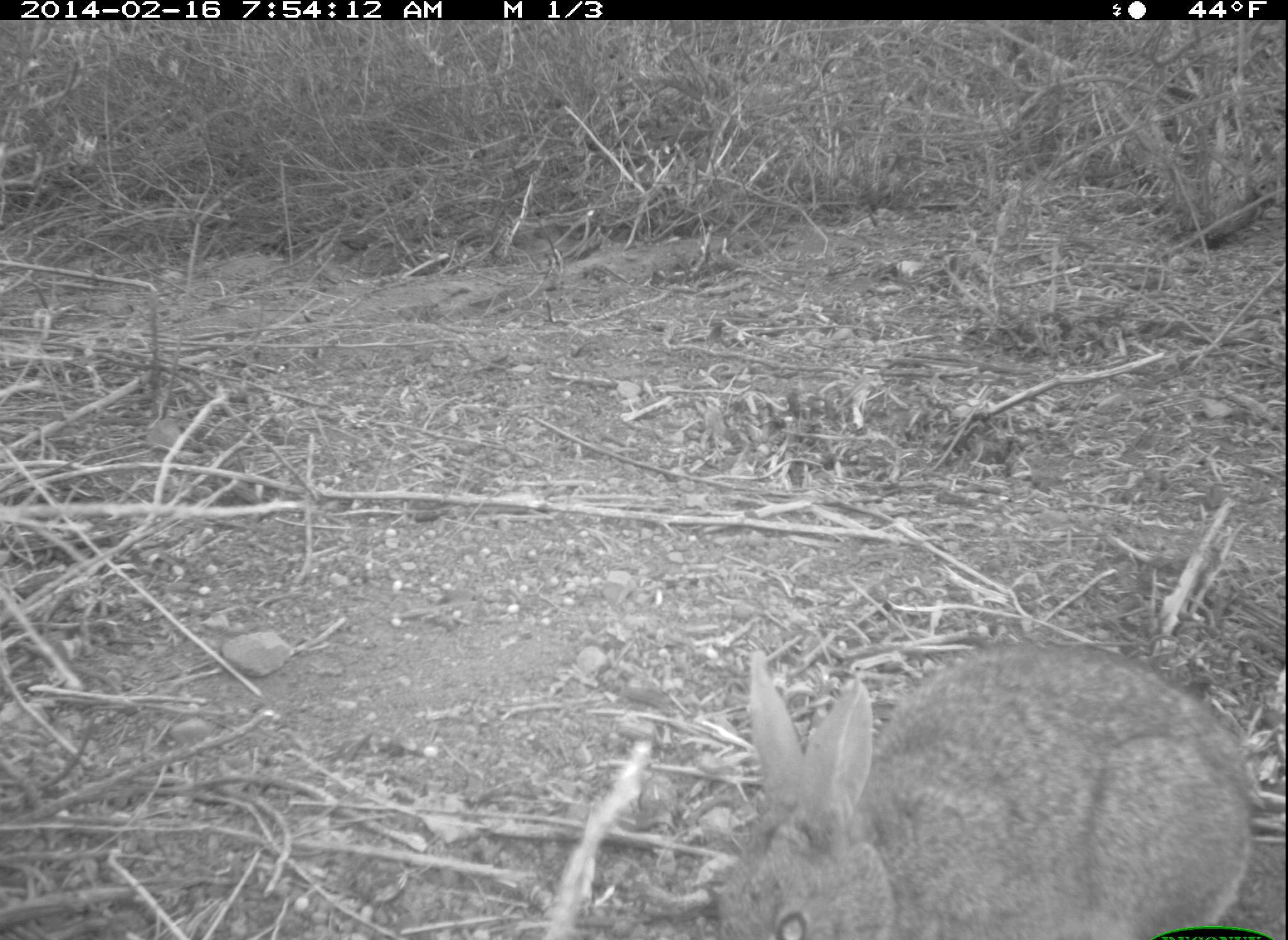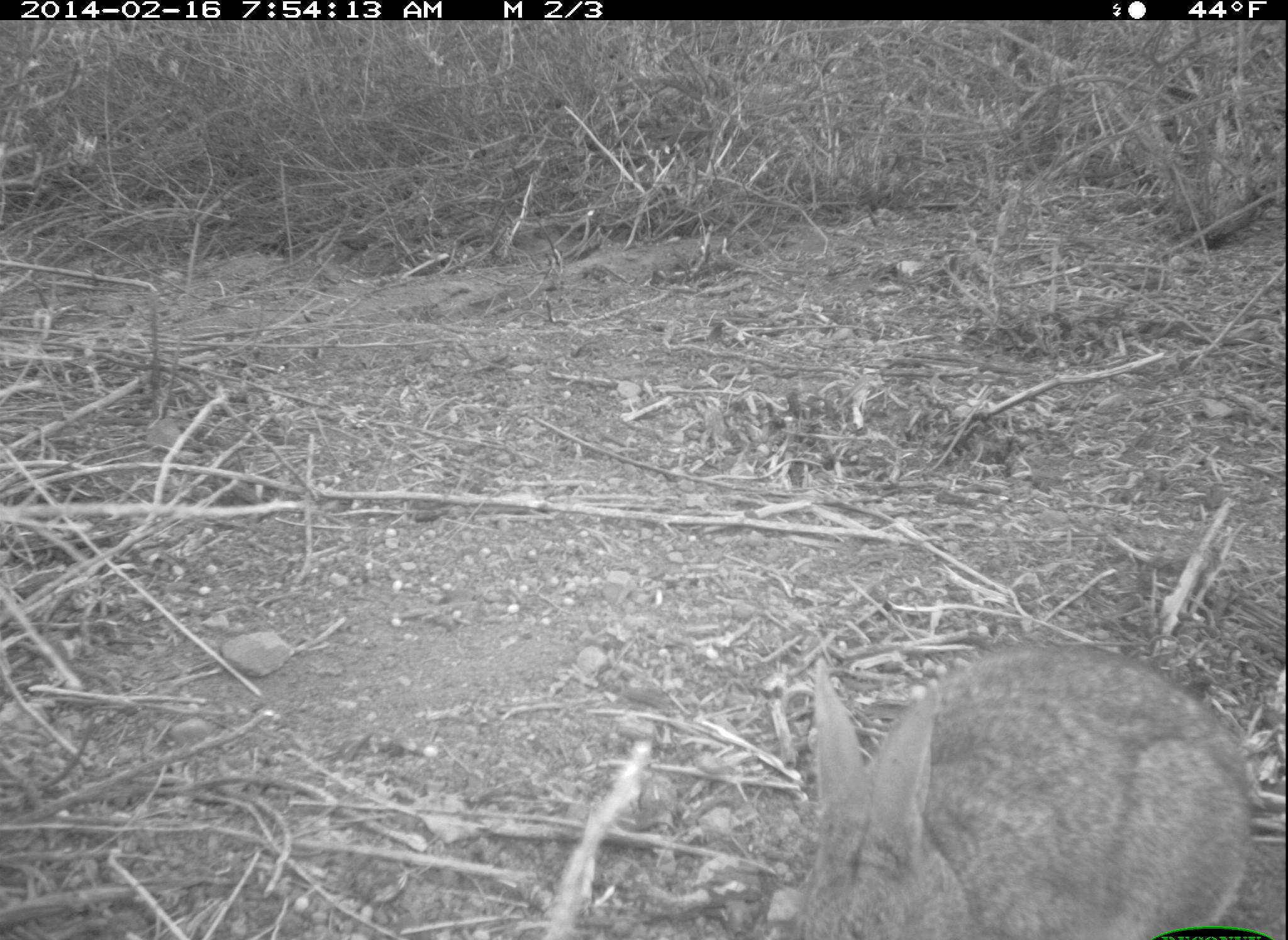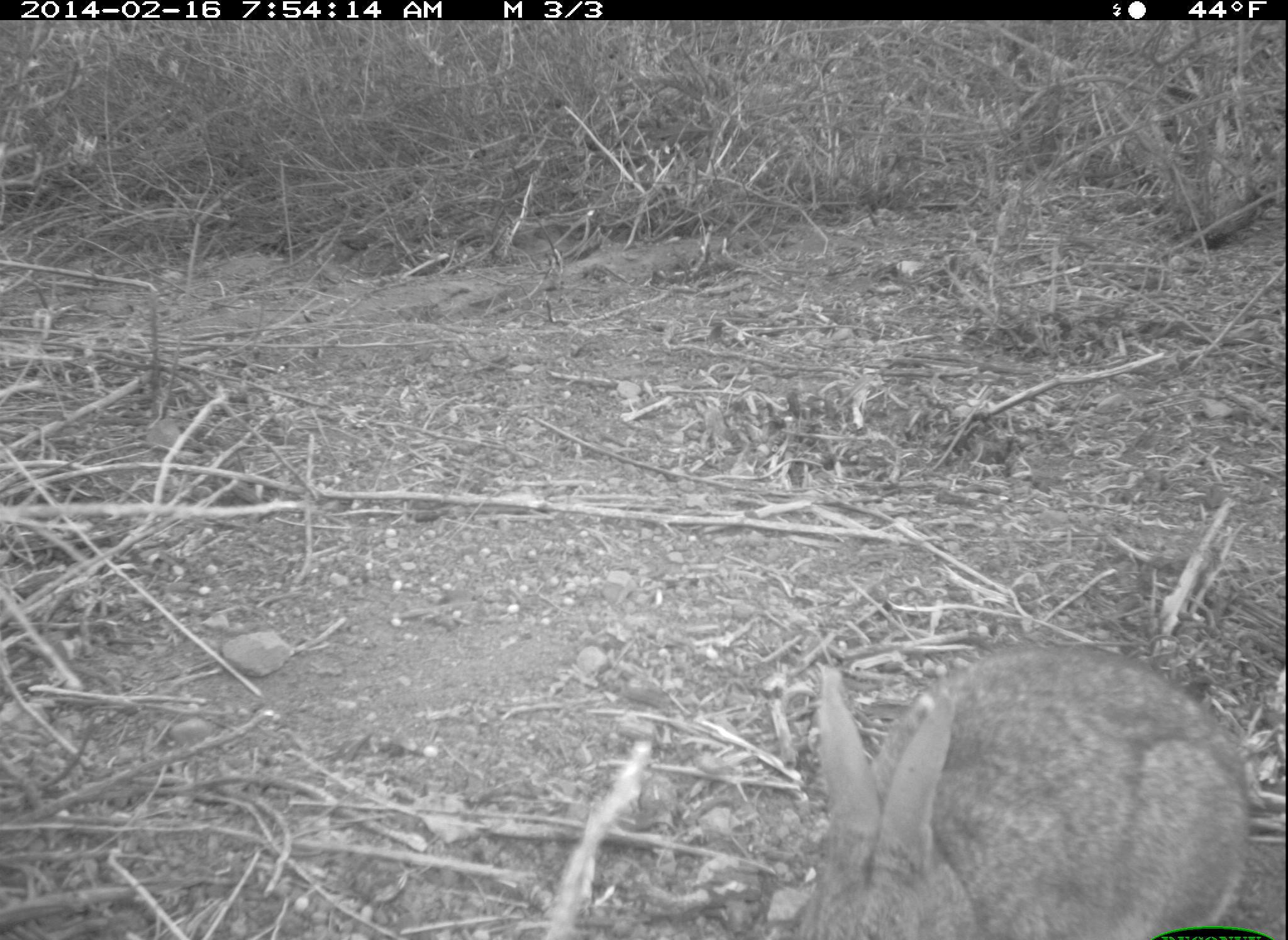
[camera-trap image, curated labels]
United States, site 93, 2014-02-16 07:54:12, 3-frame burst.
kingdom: Animalia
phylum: Chordata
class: Mammalia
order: Lagomorpha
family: Leporidae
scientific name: Leporidae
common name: rabbits and hares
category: rabbit